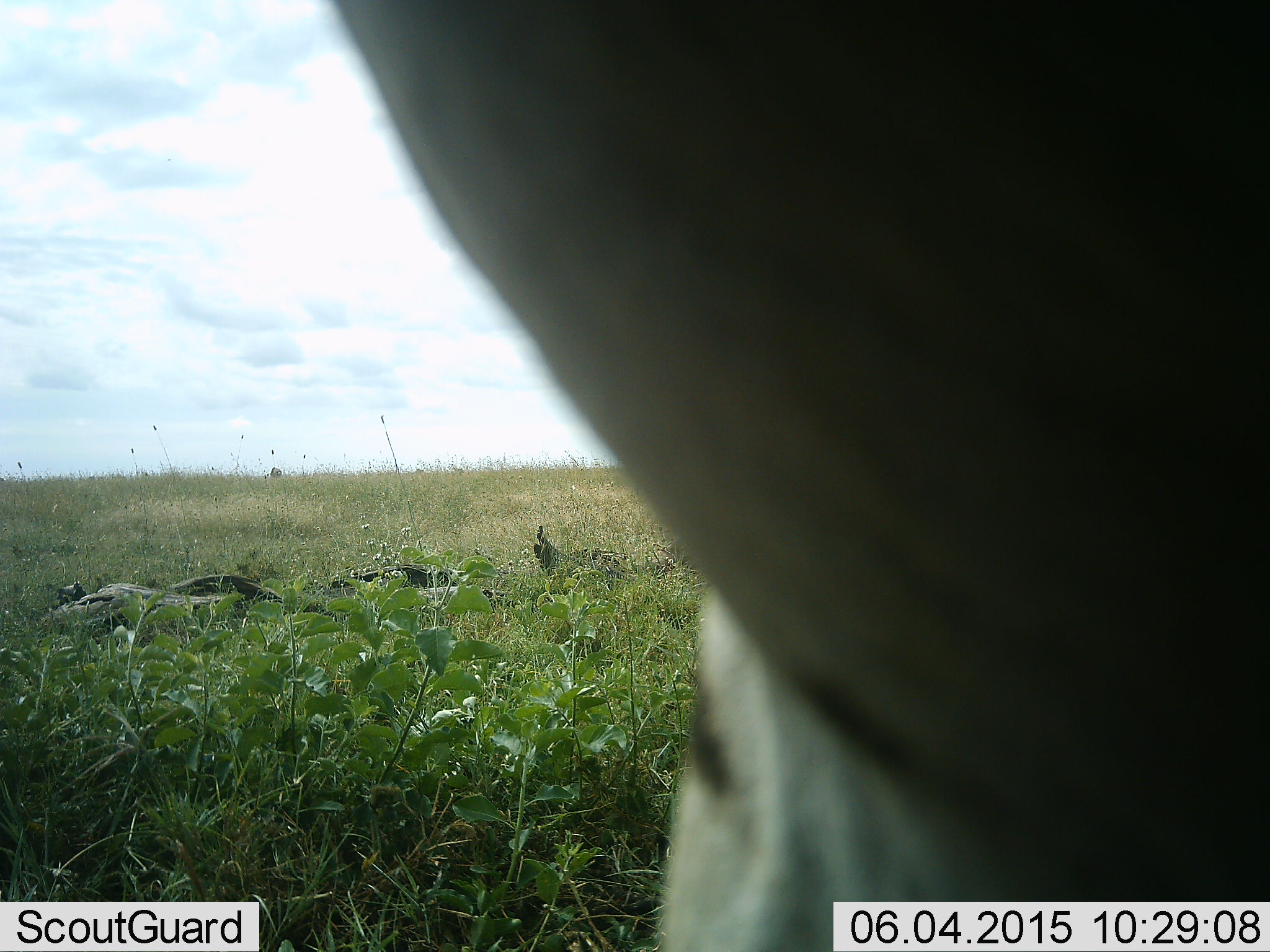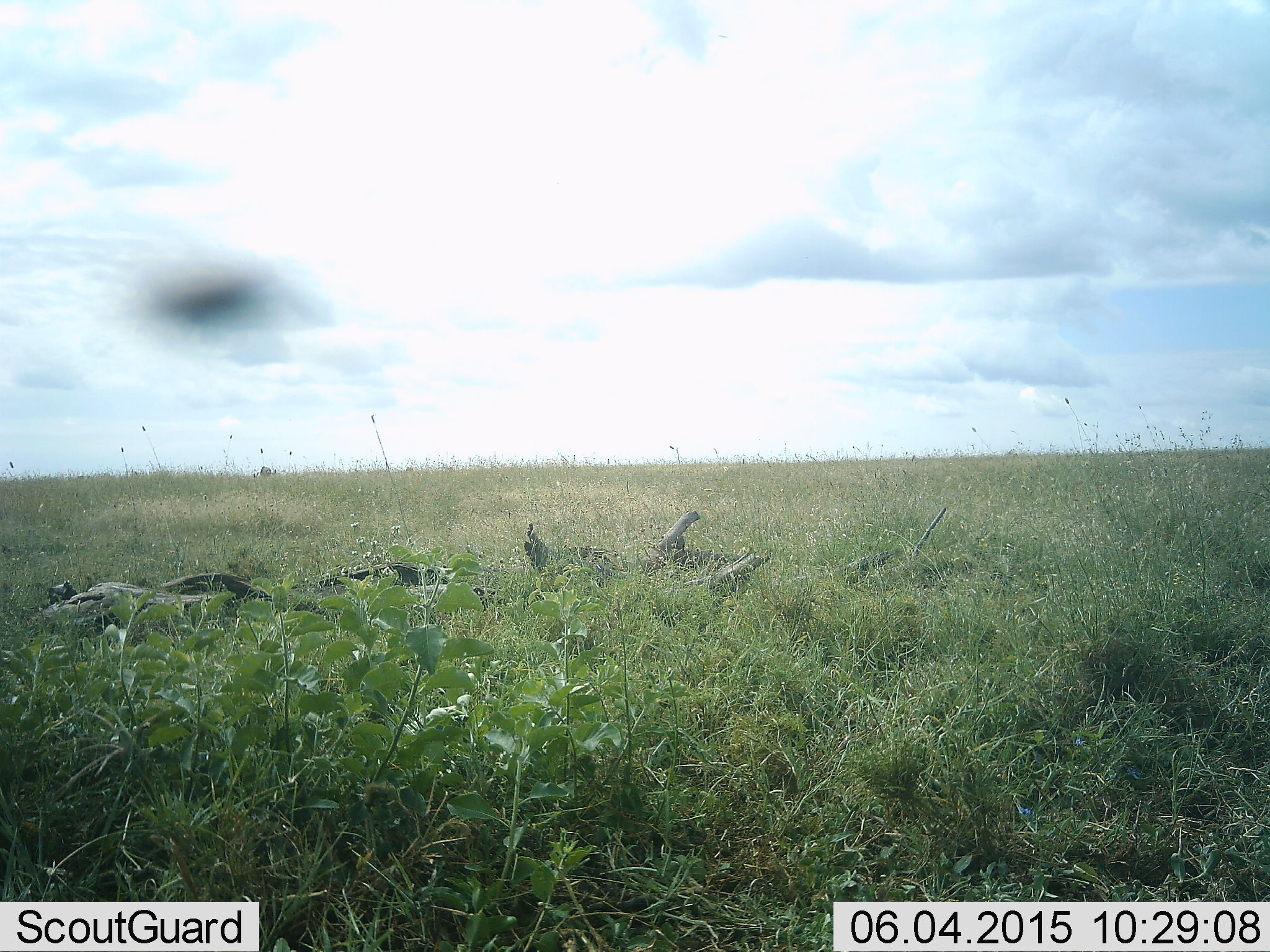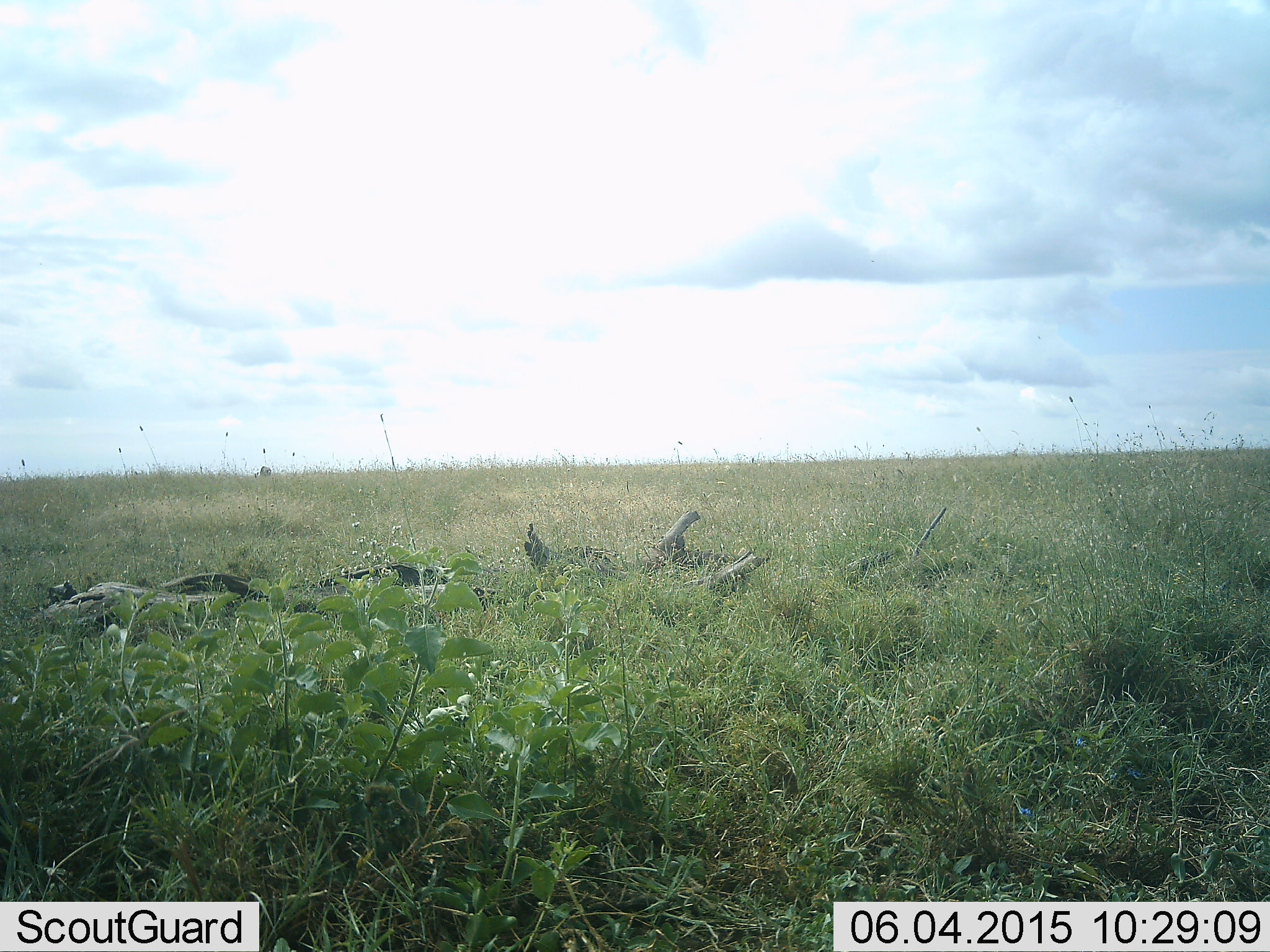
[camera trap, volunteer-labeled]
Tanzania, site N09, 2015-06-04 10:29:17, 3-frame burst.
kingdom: Animalia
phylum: Chordata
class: Mammalia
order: Perissodactyla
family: Equidae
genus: Equus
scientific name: Equus quagga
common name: plains zebra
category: zebra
Zebra (plains zebra) (Equus quagga), count 1. Behavior (volunteer vote fractions): standing 22%, resting 11%, moving 67%, interacting 0%. Young present (vote fraction): 0%. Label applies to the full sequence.